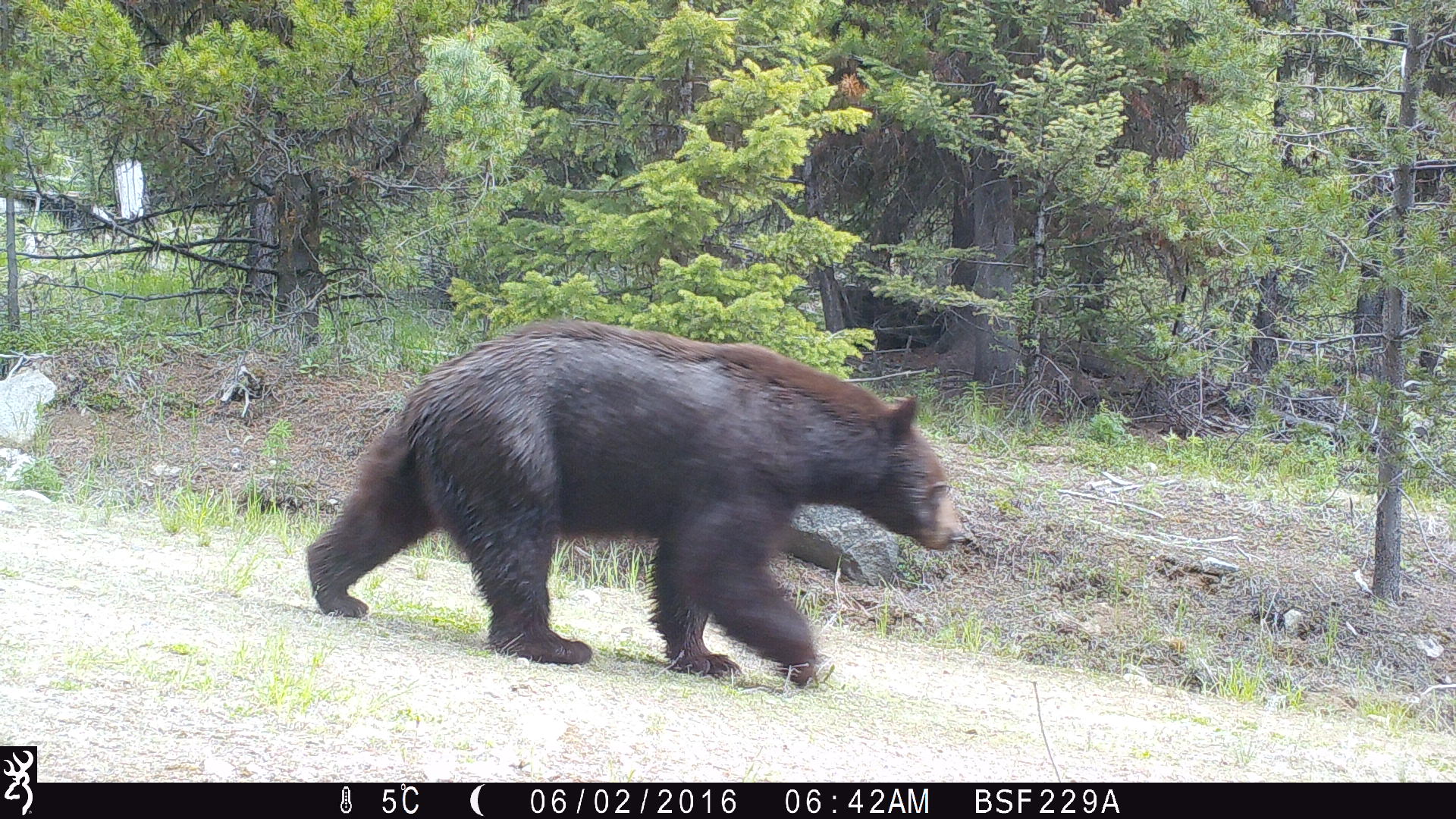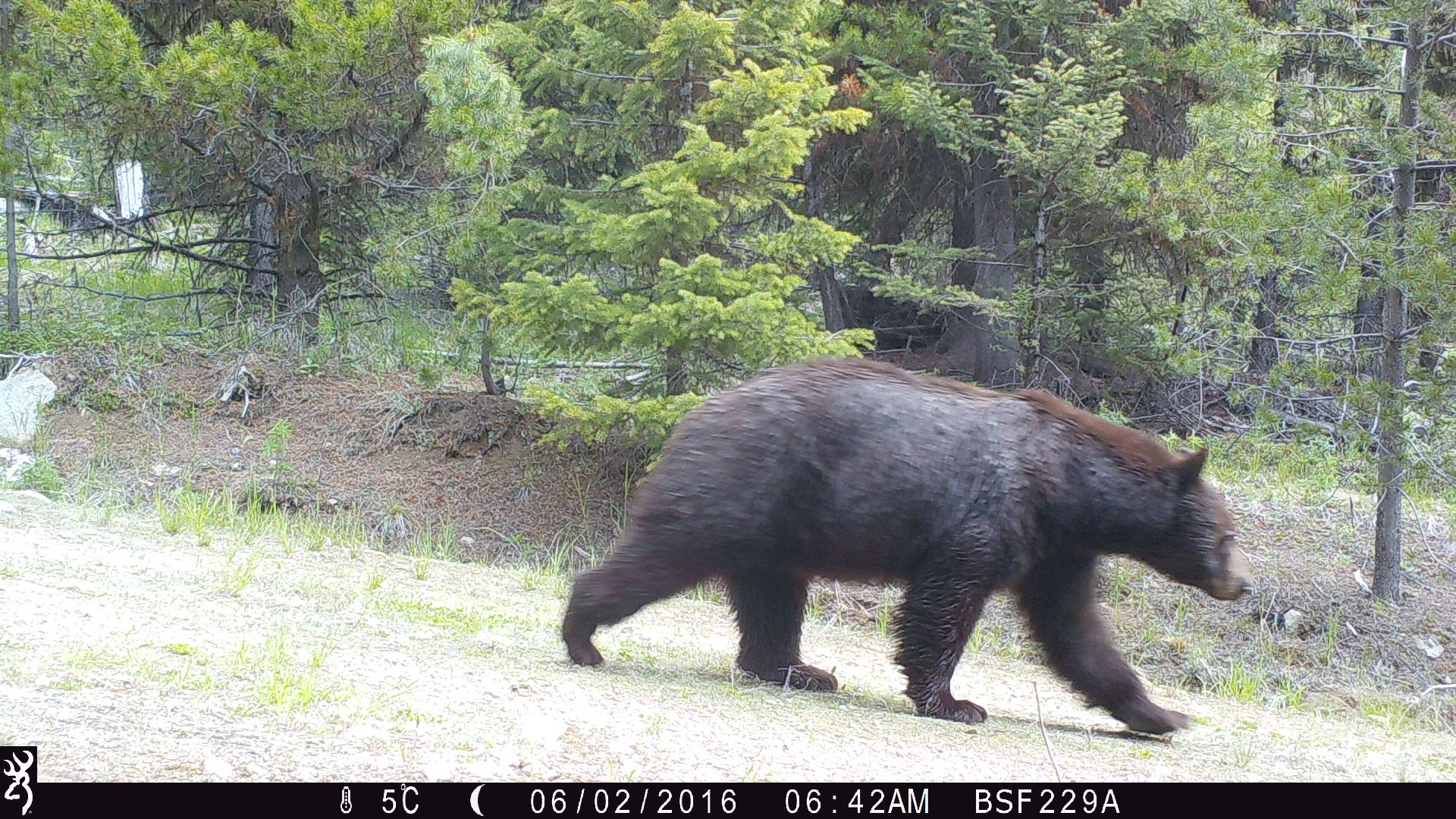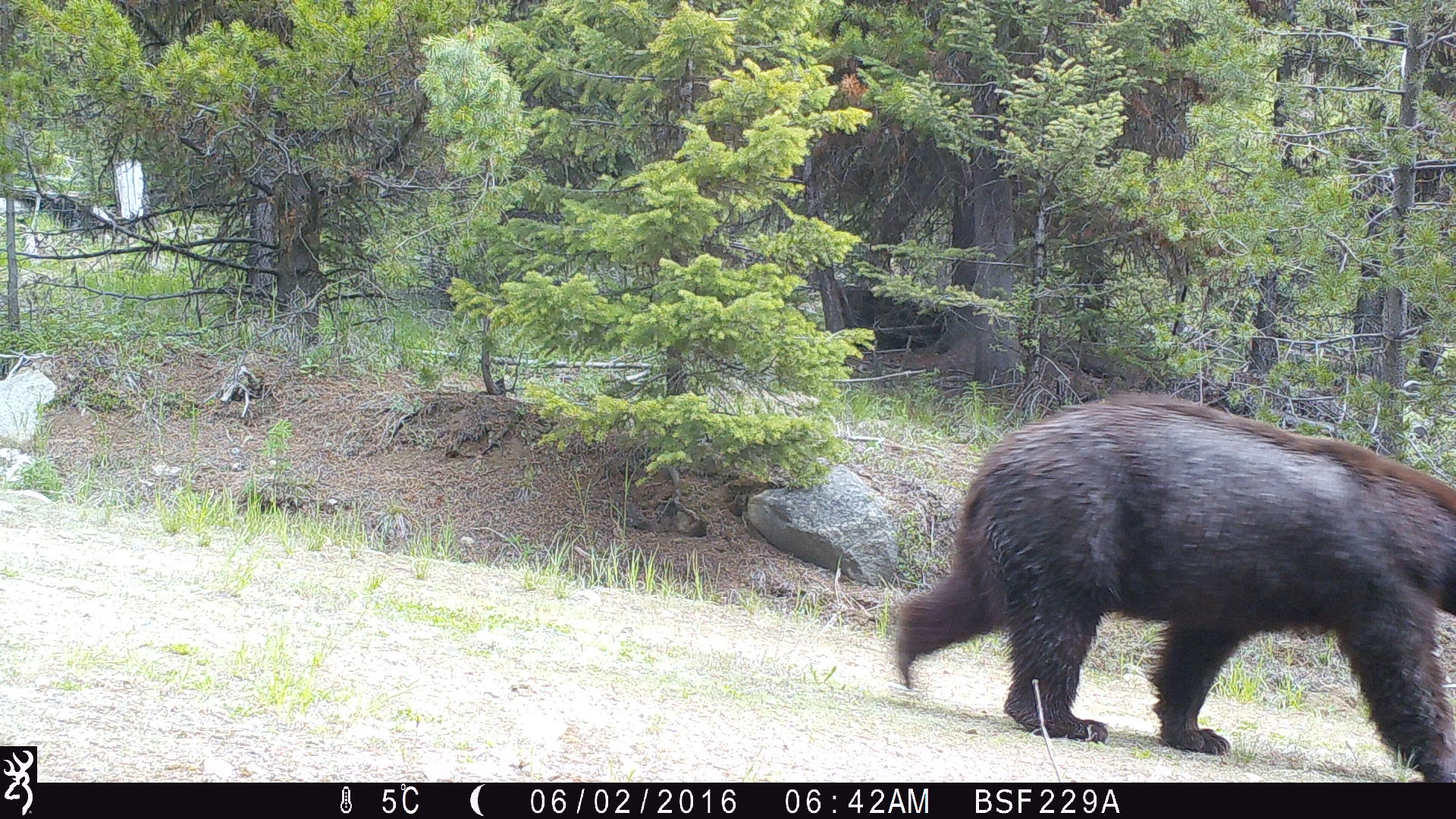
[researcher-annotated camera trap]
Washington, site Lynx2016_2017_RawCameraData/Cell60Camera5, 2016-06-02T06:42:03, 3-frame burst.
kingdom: Animalia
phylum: Chordata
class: Mammalia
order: Carnivora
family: Ursidae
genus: Ursus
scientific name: Ursus americanus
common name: american black bear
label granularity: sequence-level